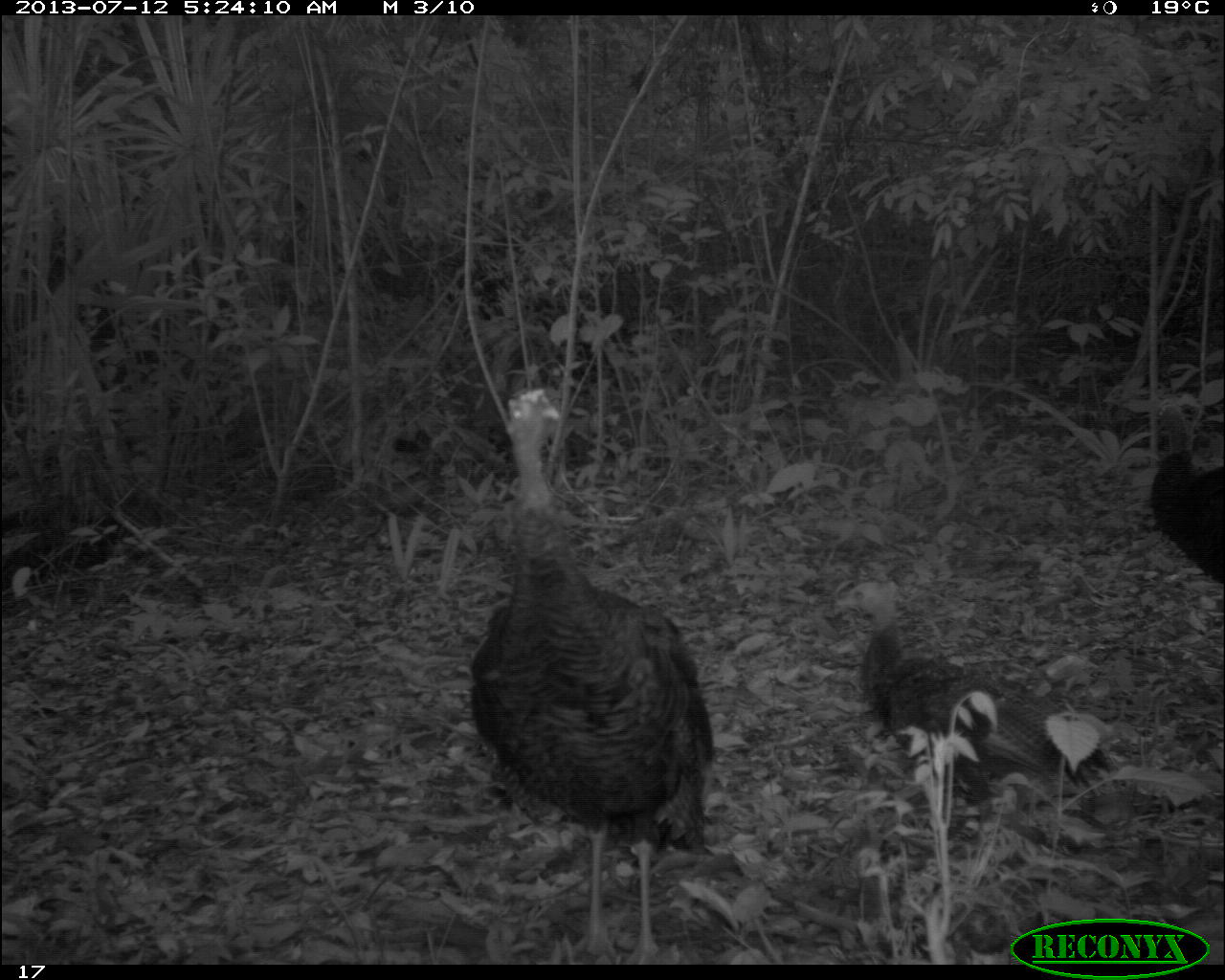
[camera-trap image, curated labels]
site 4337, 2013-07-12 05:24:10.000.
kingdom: Animalia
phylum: Chordata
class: Aves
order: Galliformes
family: Phasianidae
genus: Meleagris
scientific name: Meleagris ocellata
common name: ocellated turkey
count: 6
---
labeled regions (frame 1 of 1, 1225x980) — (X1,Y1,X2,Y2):
meleagris ocellata: (464,383,714,963); (822,565,1117,838); (1147,385,1223,588)